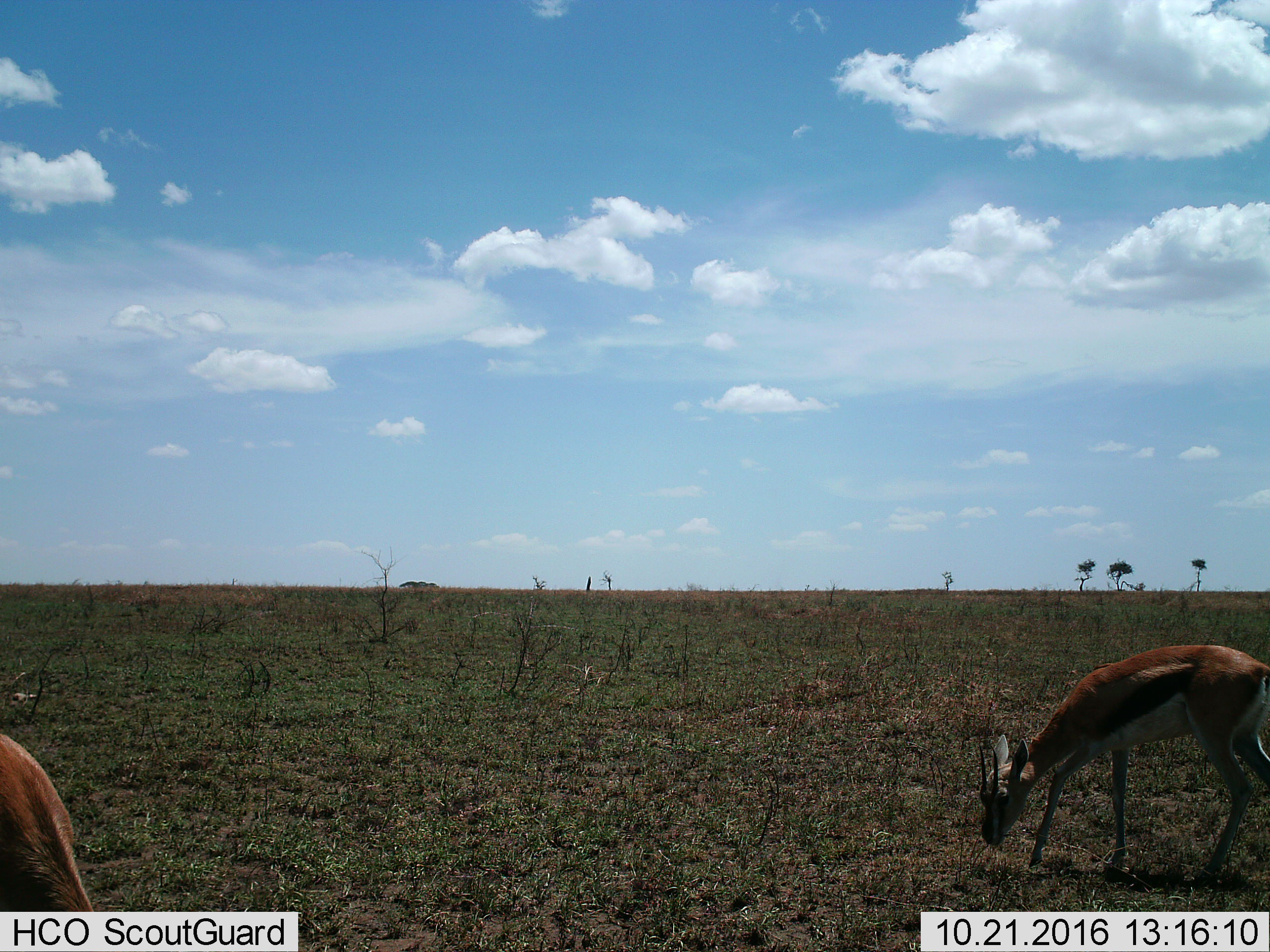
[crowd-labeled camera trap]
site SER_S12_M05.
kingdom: Animalia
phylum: Chordata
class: Mammalia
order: Artiodactyla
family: Bovidae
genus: Eudorcas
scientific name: Eudorcas thomsonii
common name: thomson's gazelle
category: gazellethomsons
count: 2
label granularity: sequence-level